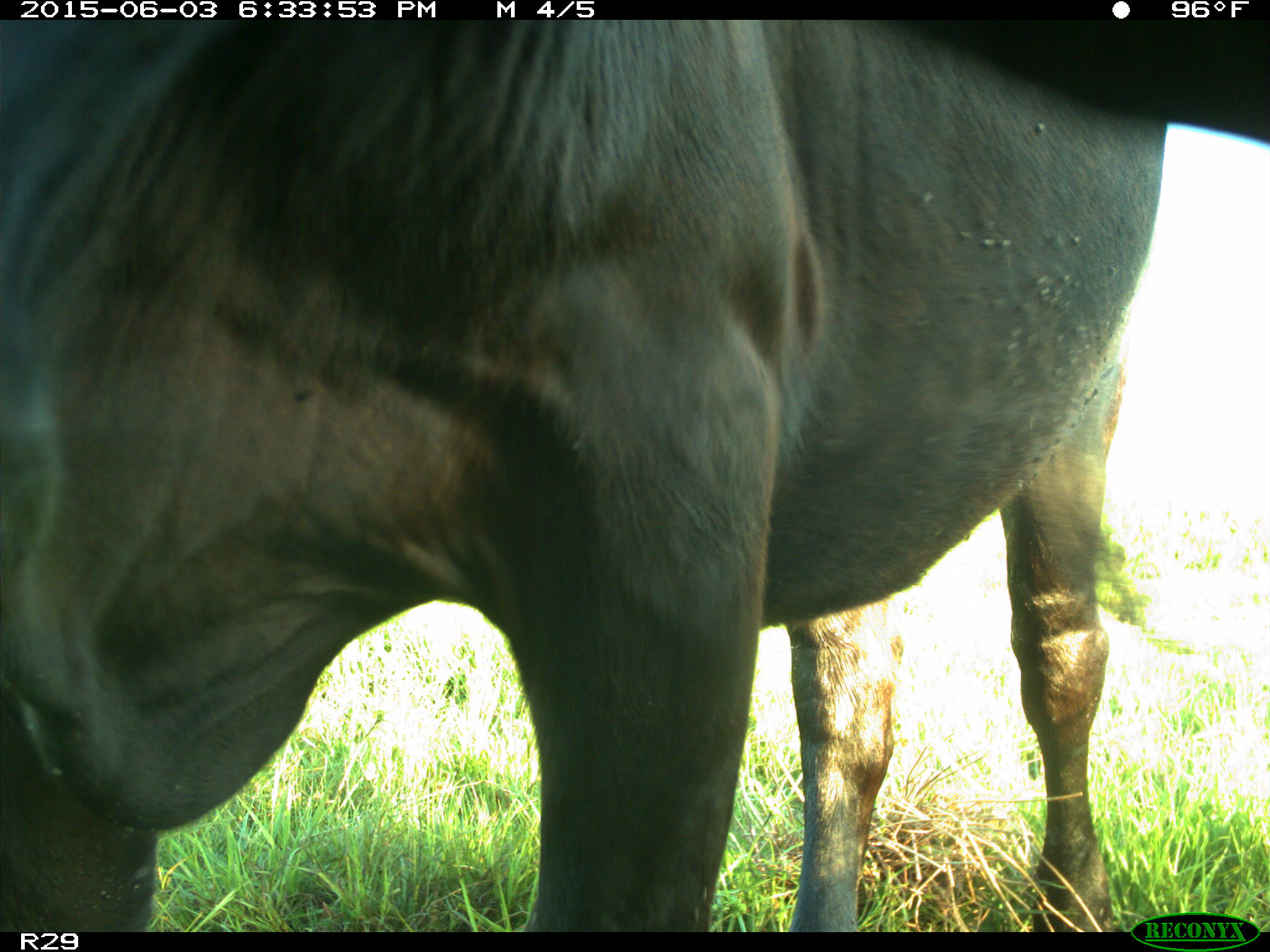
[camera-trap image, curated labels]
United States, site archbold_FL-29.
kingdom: Animalia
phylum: Chordata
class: Mammalia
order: Artiodactyla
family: Bovidae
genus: Bos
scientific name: Bos taurus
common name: domestic cow